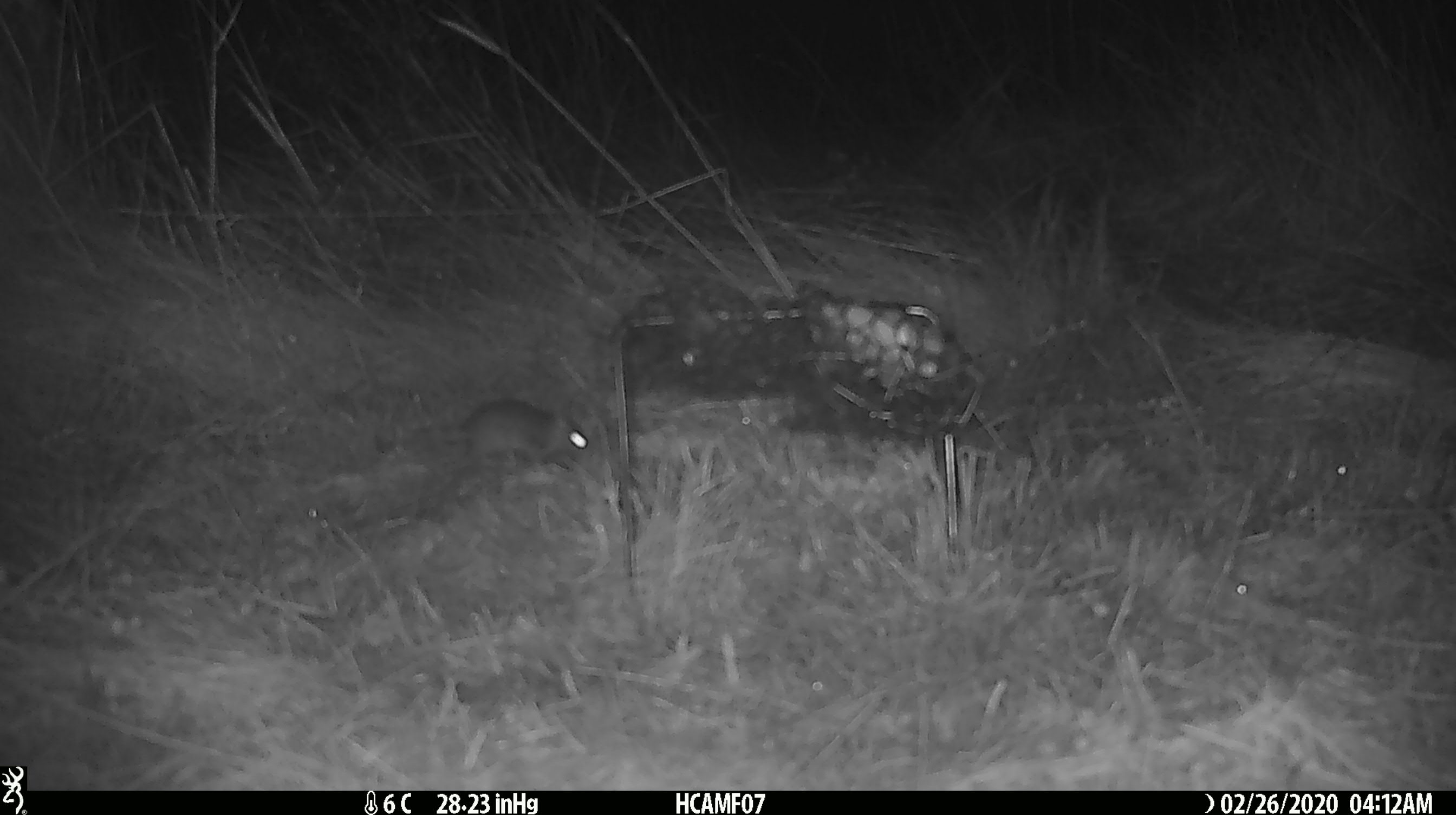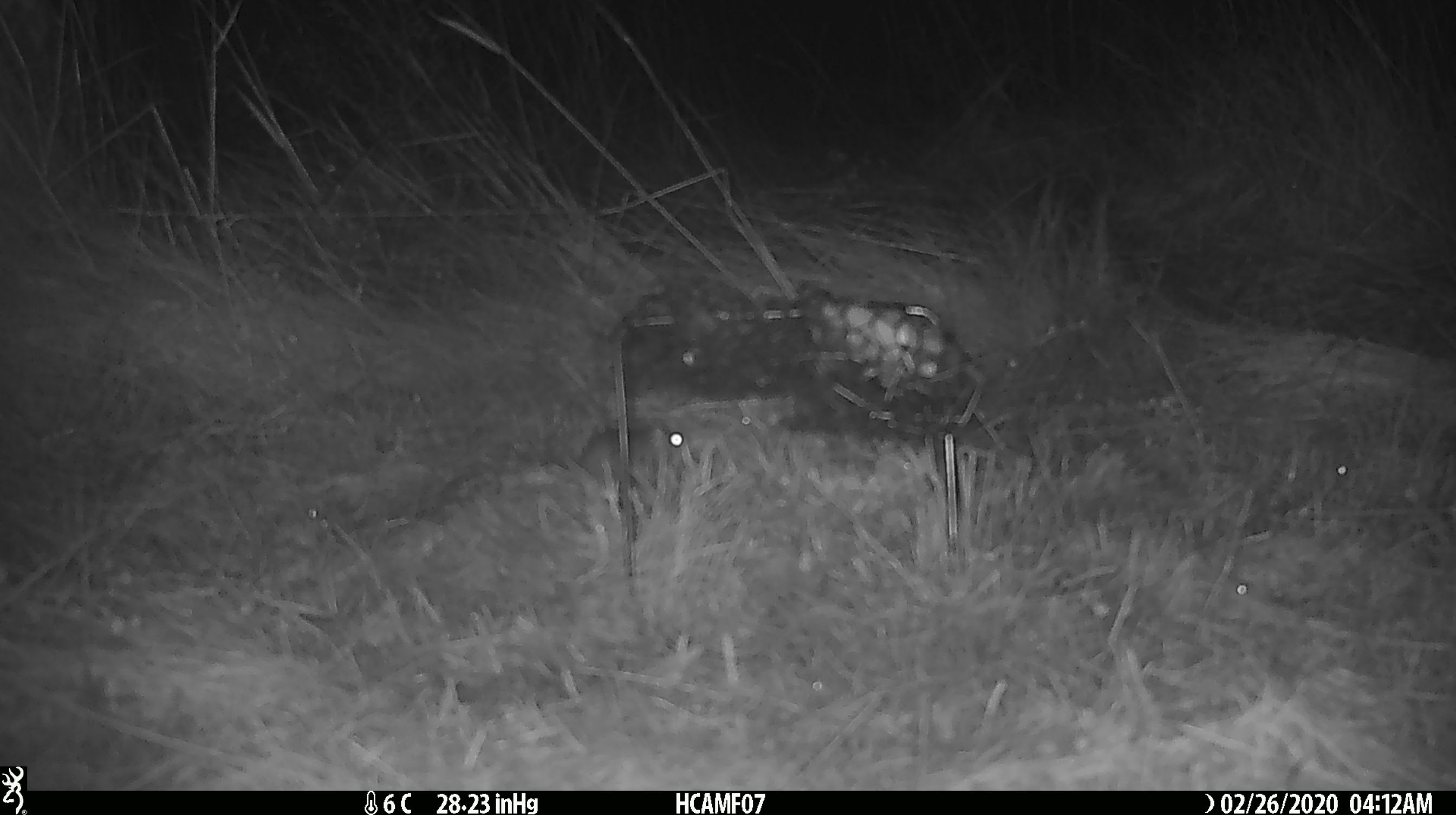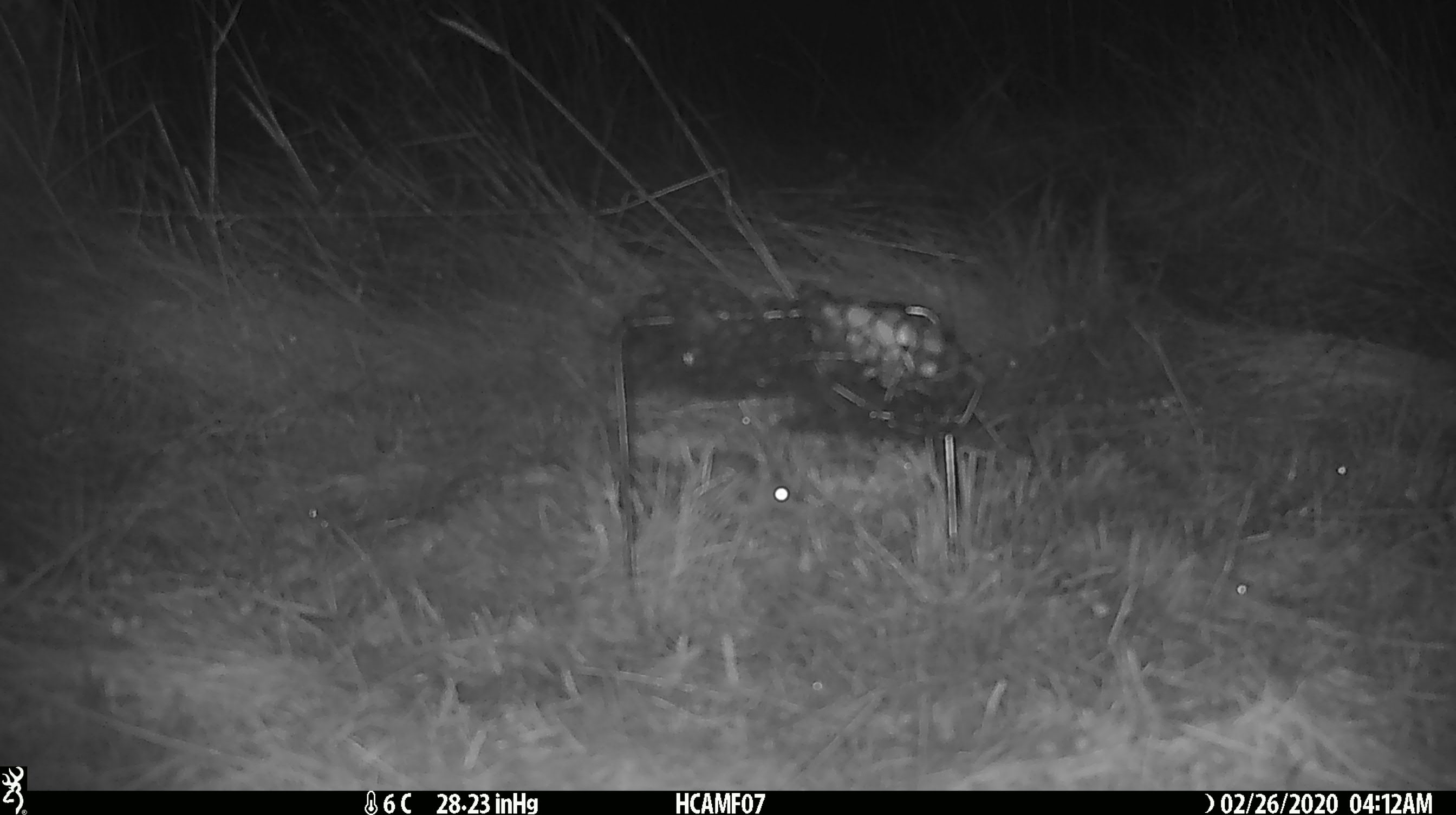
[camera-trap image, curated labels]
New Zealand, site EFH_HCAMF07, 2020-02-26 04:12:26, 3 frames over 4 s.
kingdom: Animalia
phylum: Chordata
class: Mammalia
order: Rodentia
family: Muridae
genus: Mus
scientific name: Mus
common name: mouse